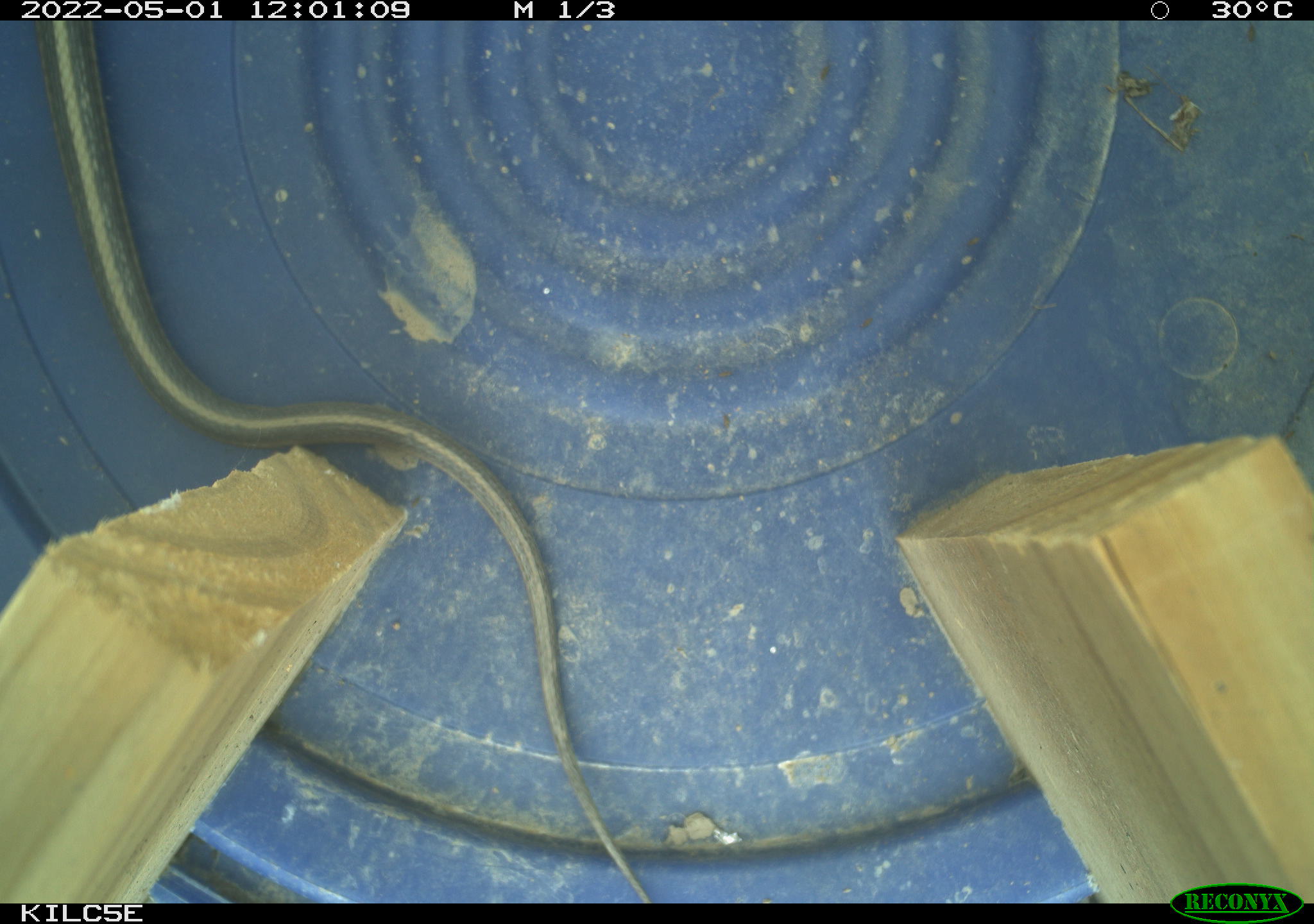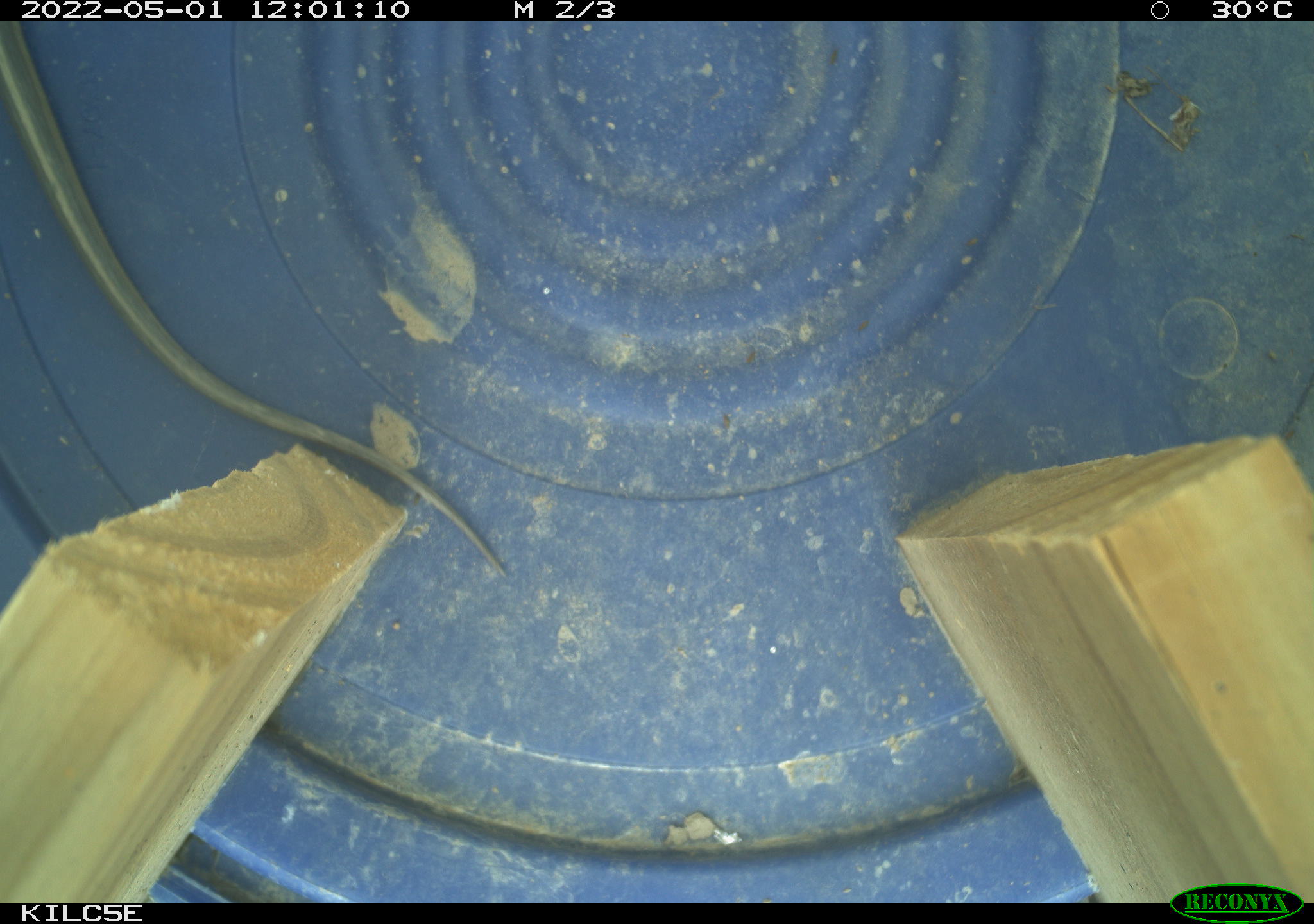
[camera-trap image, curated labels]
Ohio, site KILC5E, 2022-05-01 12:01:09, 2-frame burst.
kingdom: Animalia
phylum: Chordata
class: Reptilia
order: Squamata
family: Colubridae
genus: Thamnophis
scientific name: Thamnophis sirtalis sirtalis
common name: eastern gartersnake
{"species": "eastern gartersnake (Thamnophis sirtalis sirtalis)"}